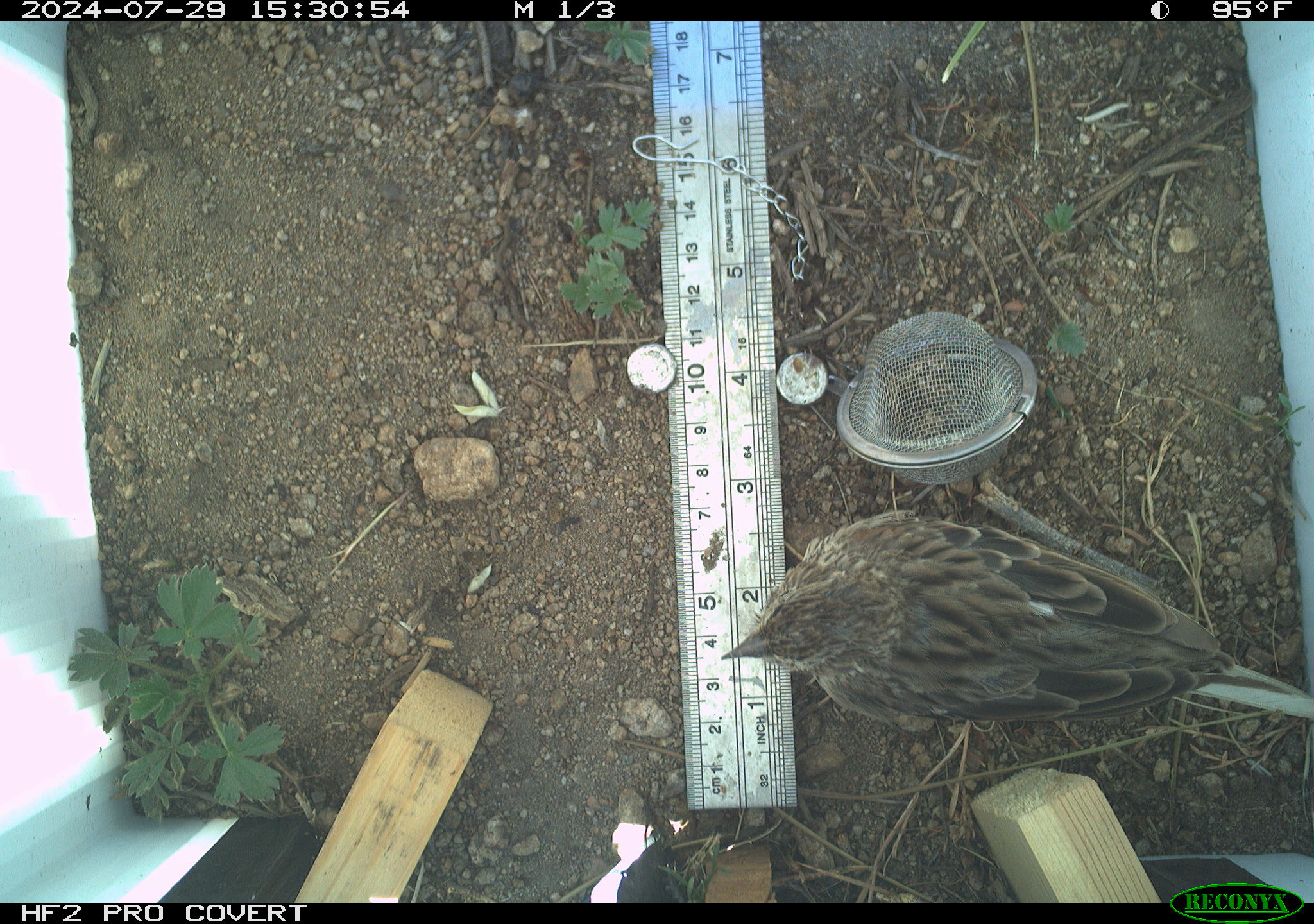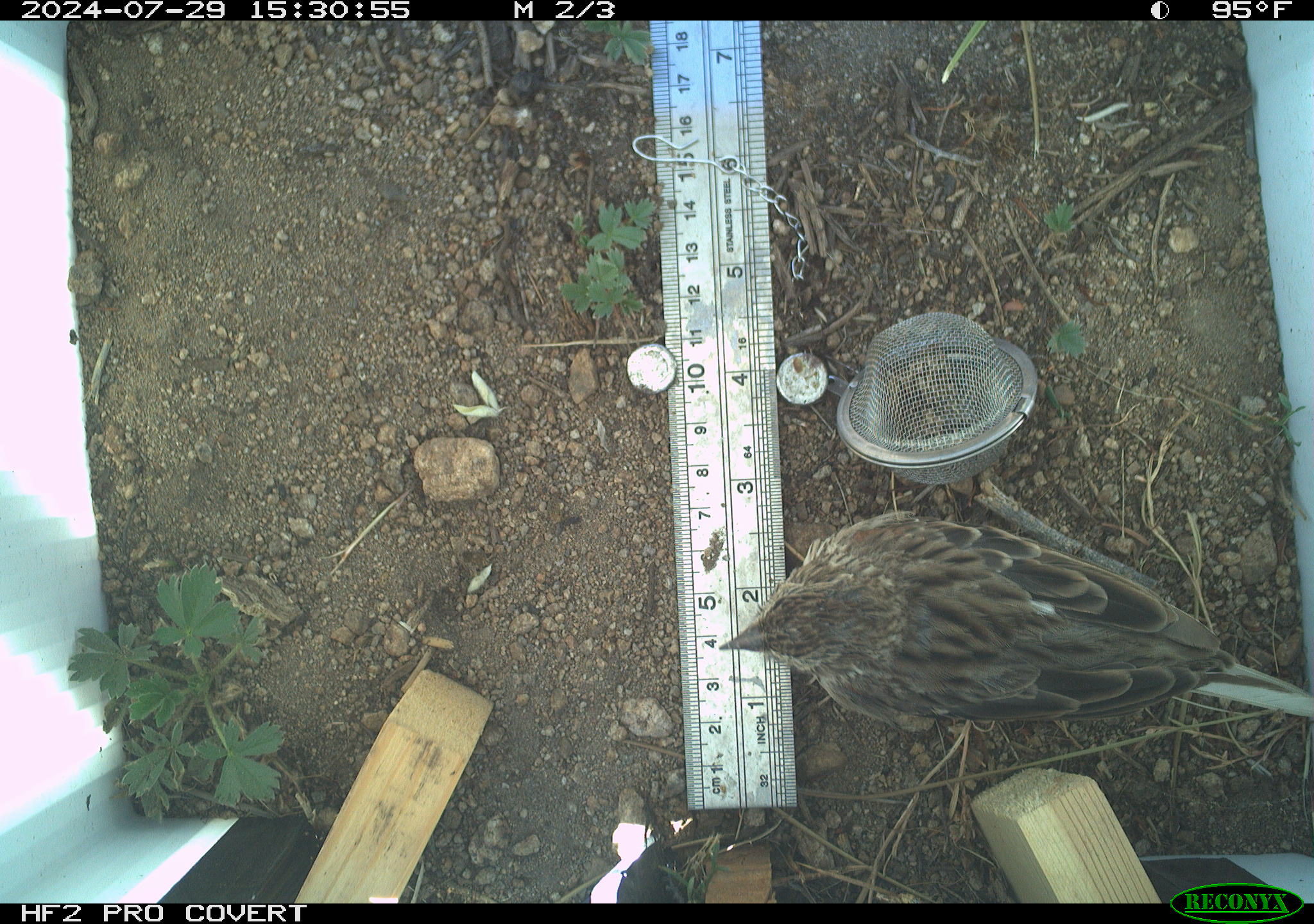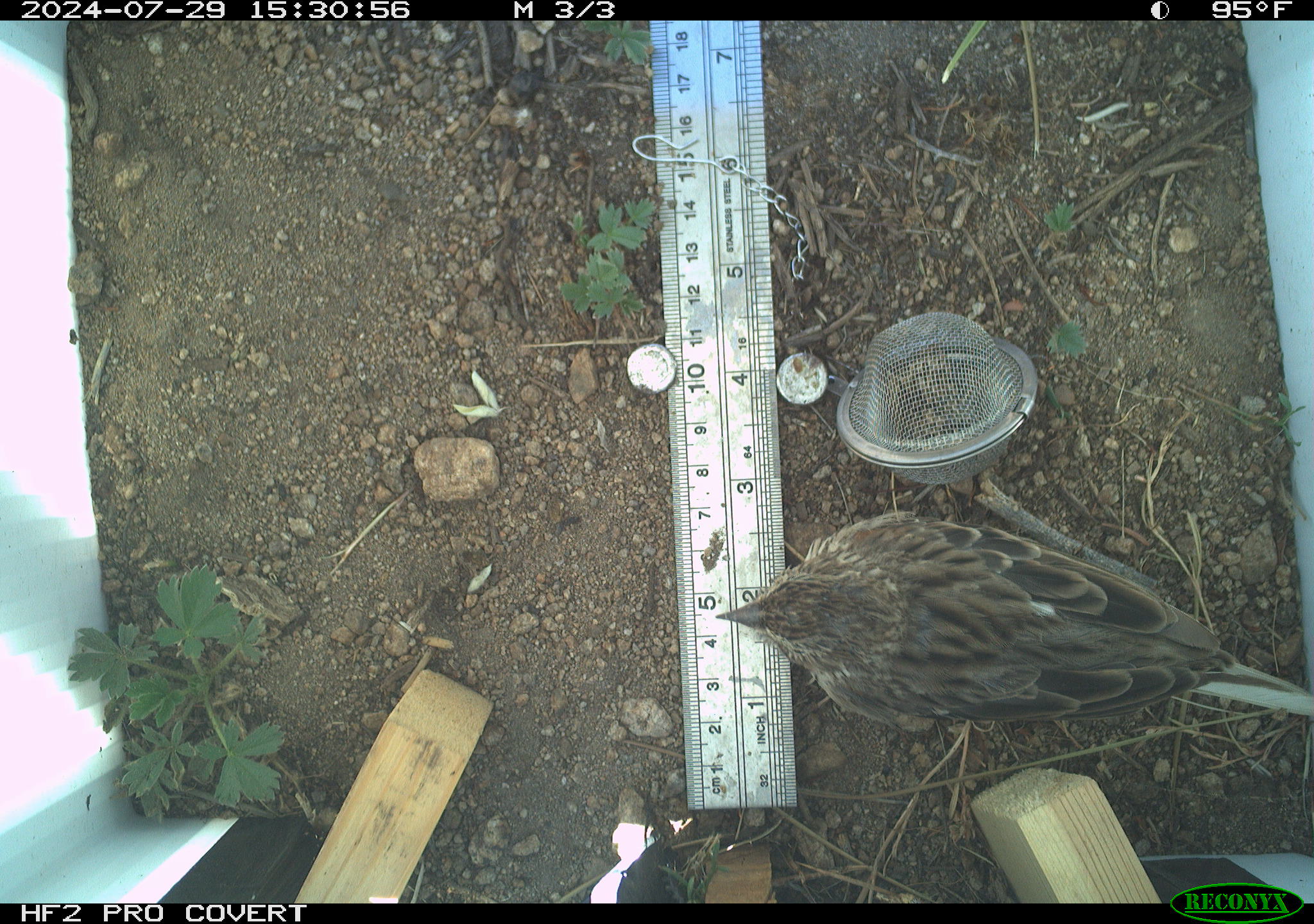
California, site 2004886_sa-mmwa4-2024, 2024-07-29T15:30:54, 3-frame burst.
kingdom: Animalia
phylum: Chordata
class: Aves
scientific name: Aves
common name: bird